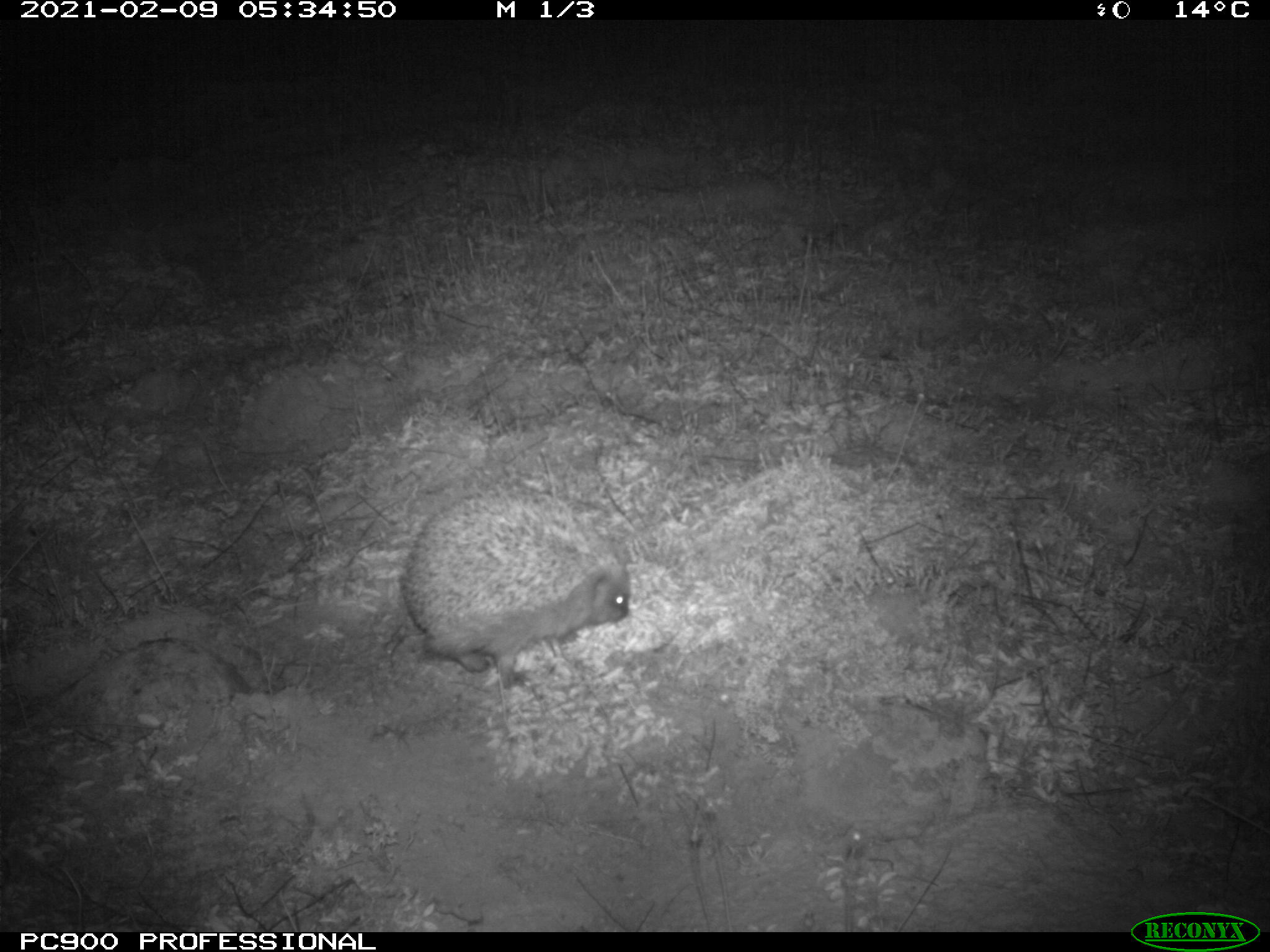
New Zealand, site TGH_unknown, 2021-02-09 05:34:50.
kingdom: Animalia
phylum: Chordata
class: Mammalia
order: Eulipotyphla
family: Erinaceidae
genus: Erinaceus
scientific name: Erinaceus europaeus europaeus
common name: european hedgehog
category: hedgehog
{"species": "hedgehog (european hedgehog) (Erinaceus europaeus europaeus)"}